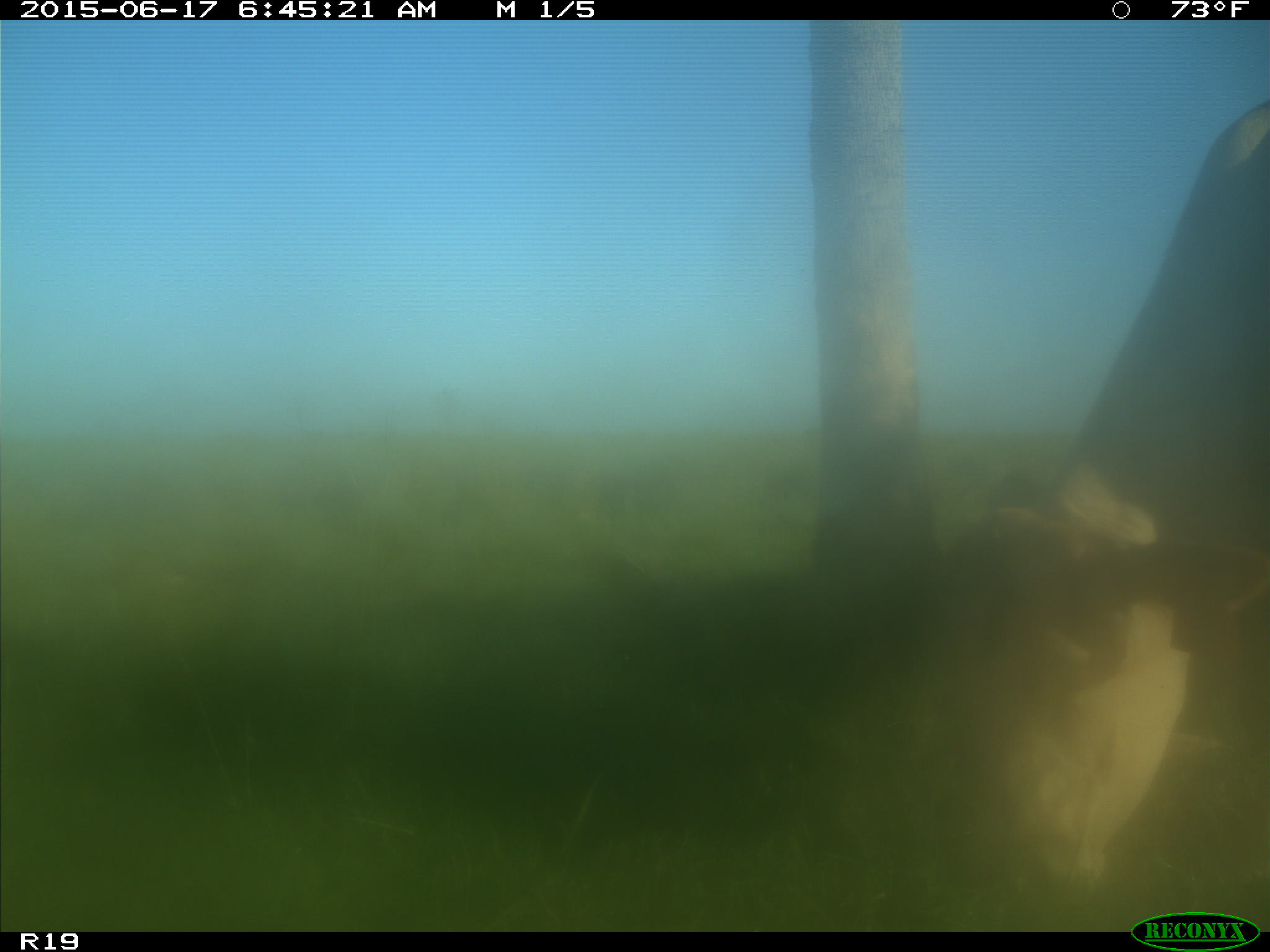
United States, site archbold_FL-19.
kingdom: Animalia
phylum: Chordata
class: Mammalia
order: Artiodactyla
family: Bovidae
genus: Bos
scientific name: Bos taurus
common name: domestic cow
Bos taurus (domestic cow).